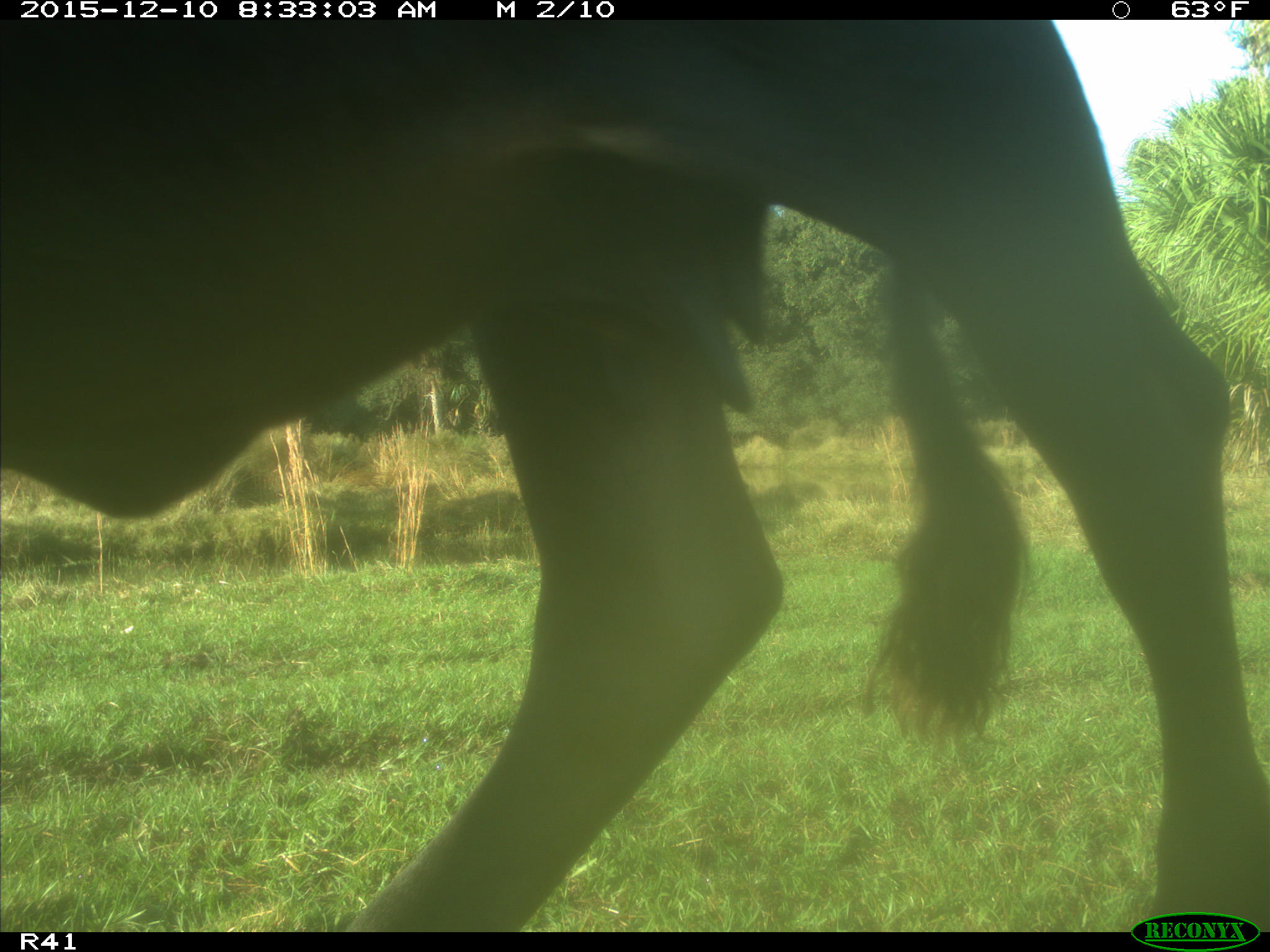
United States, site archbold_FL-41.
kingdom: Animalia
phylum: Chordata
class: Mammalia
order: Artiodactyla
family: Bovidae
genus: Bos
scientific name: Bos taurus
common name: domestic cow